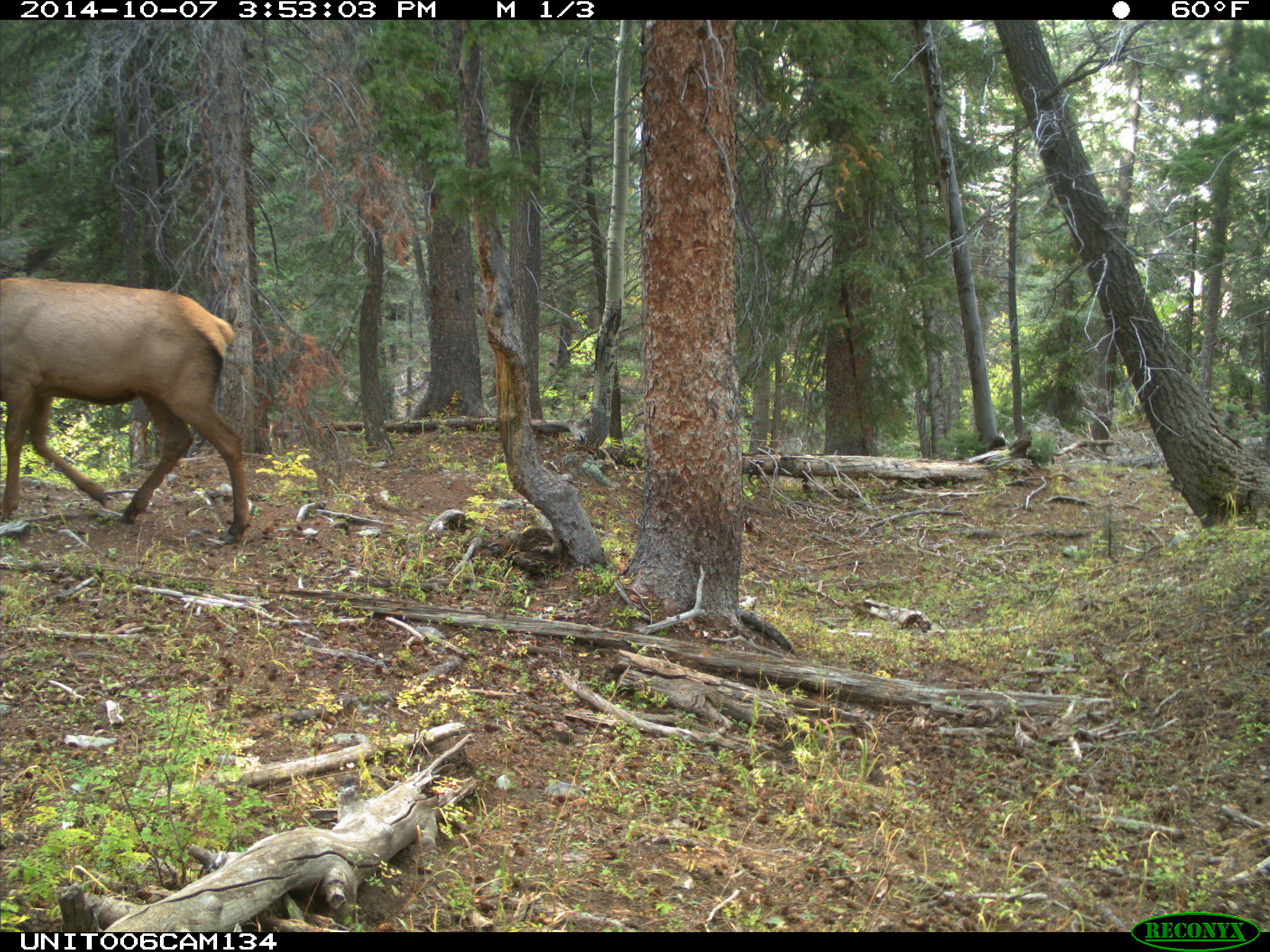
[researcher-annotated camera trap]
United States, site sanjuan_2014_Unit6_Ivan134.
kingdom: Animalia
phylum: Chordata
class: Mammalia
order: Artiodactyla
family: Cervidae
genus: Cervus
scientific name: Cervus elaphus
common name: red deer